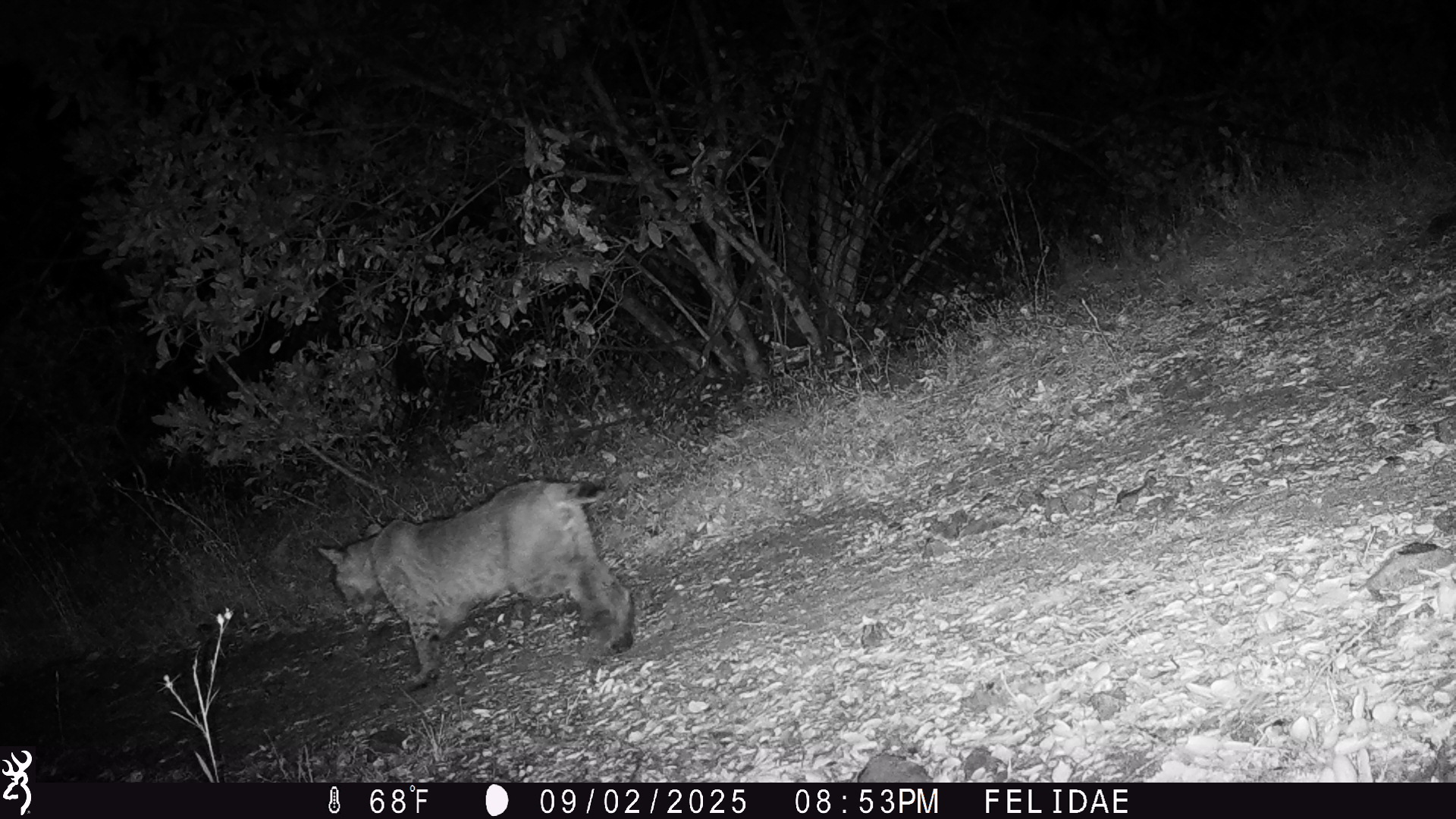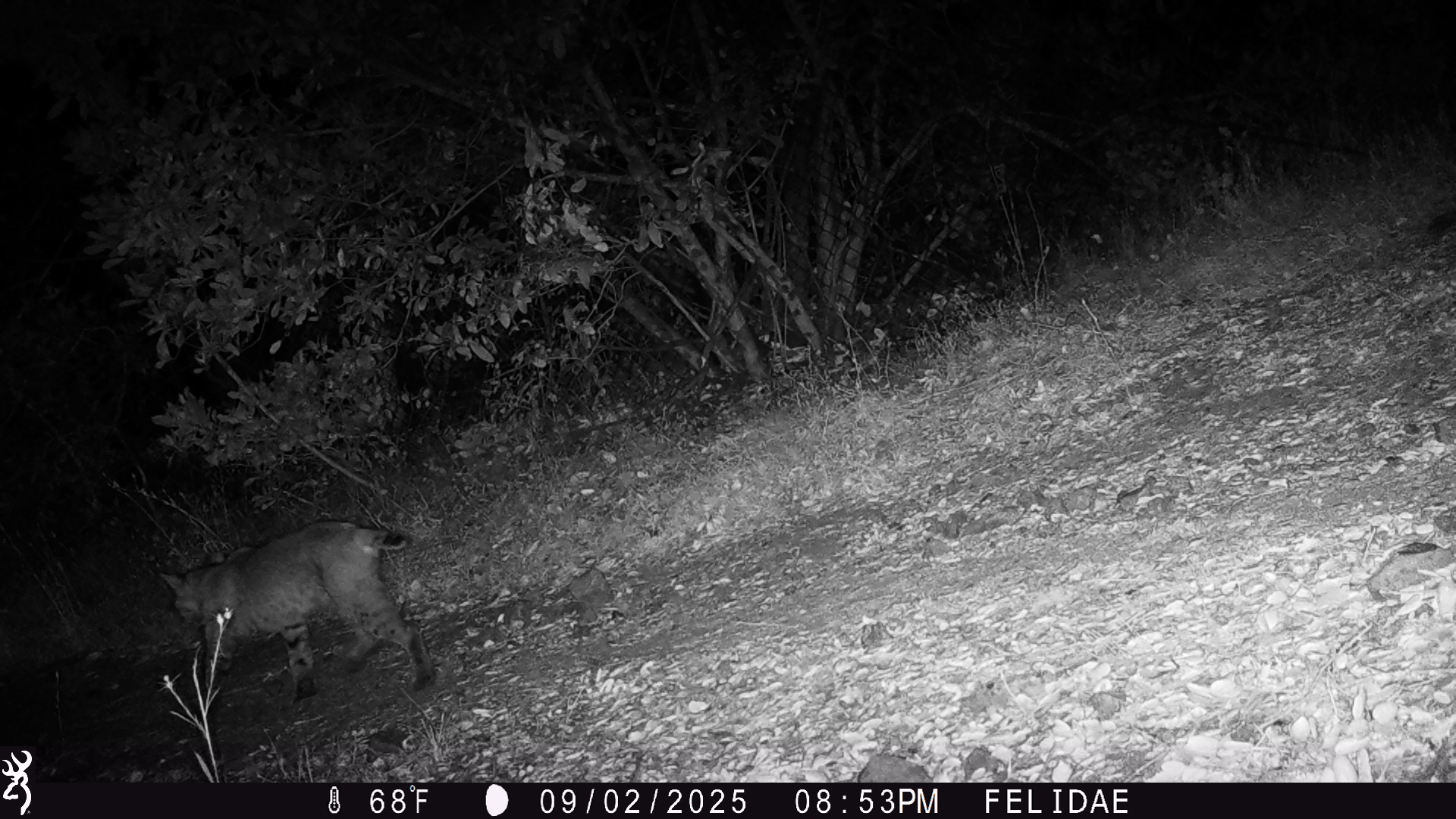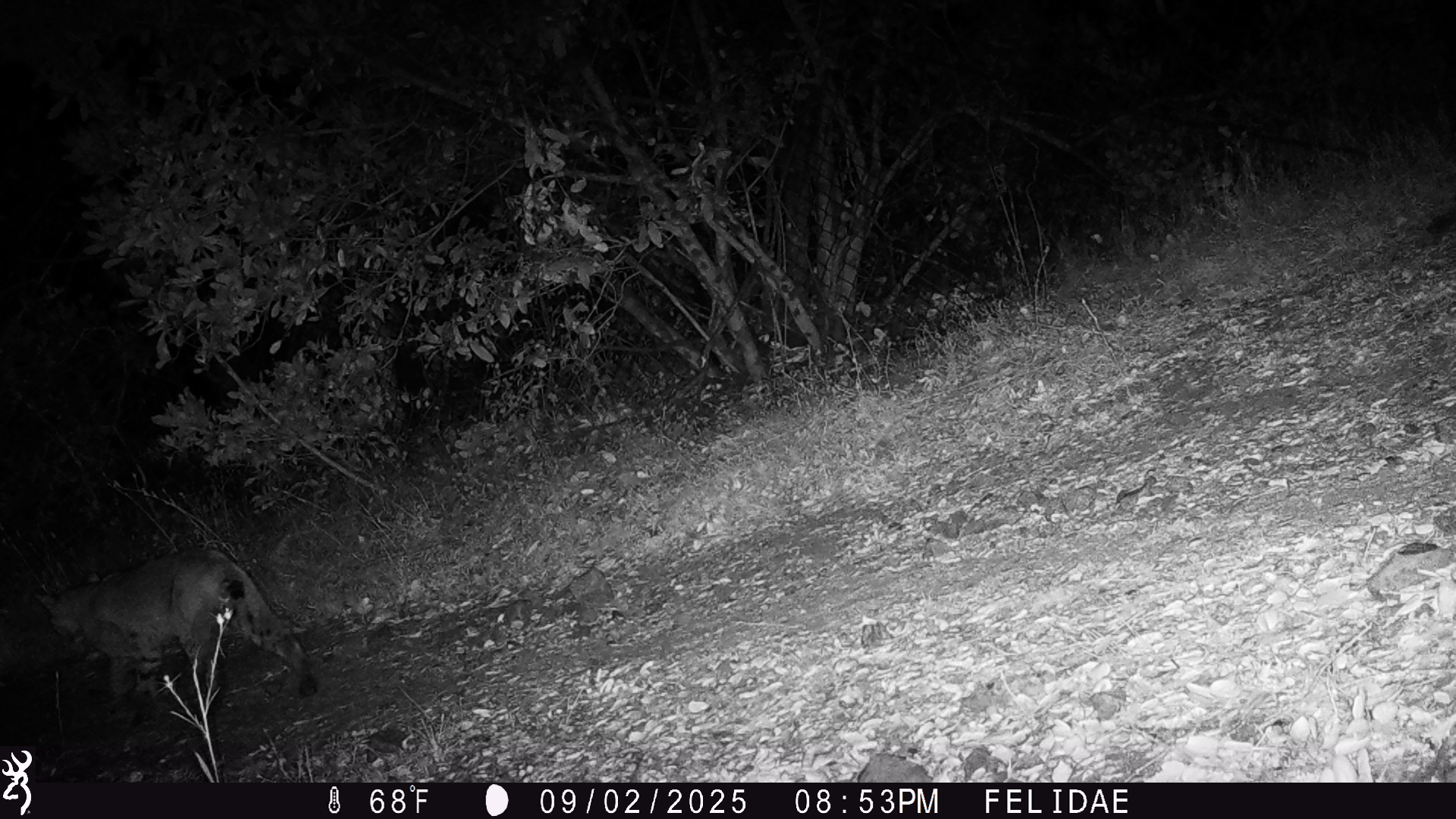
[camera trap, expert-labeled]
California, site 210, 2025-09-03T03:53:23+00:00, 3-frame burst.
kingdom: Animalia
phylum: Chordata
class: Mammalia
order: Carnivora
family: Felidae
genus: Lynx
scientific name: Lynx rufus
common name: bobcat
Bobcat (Lynx rufus).